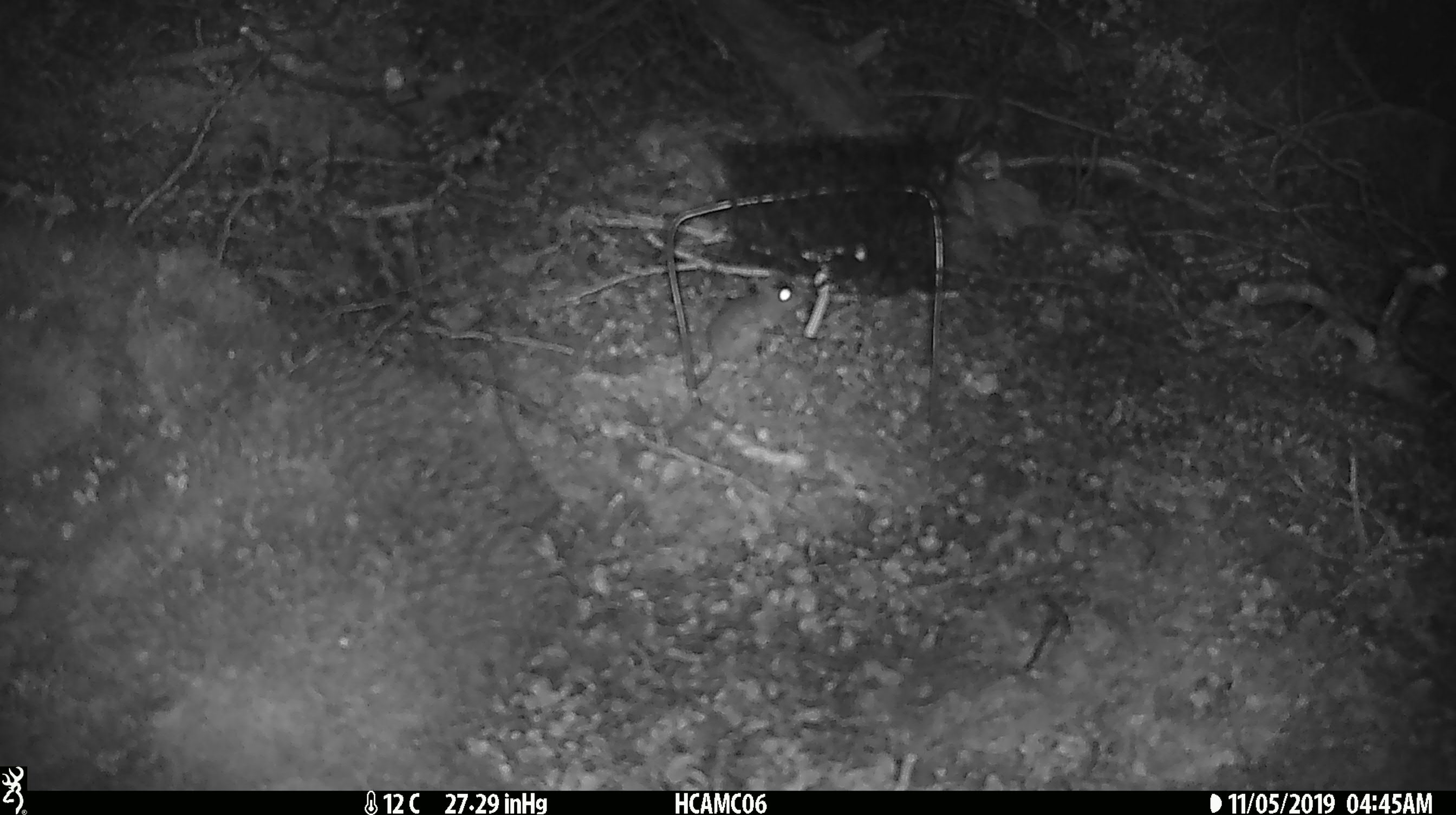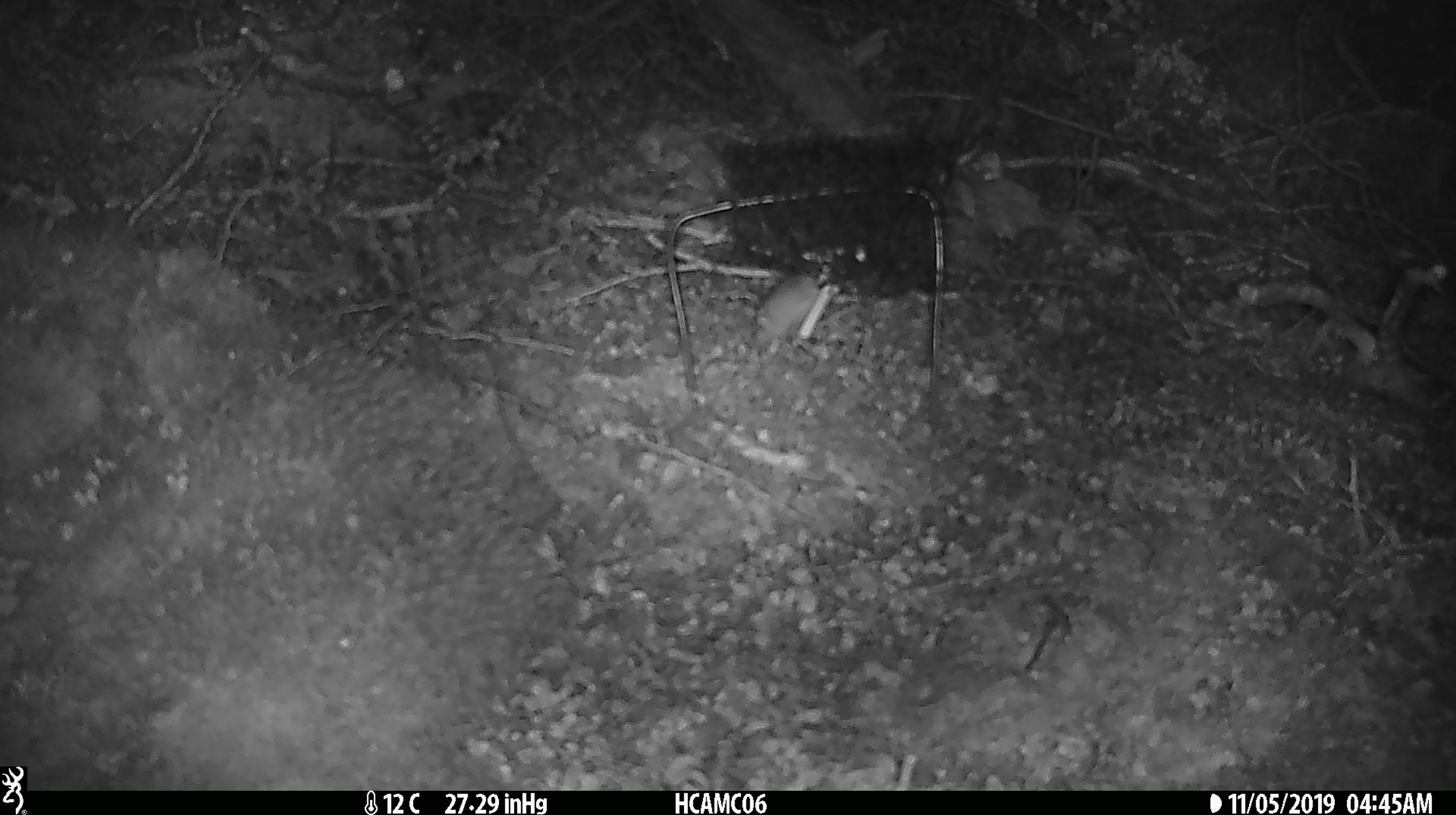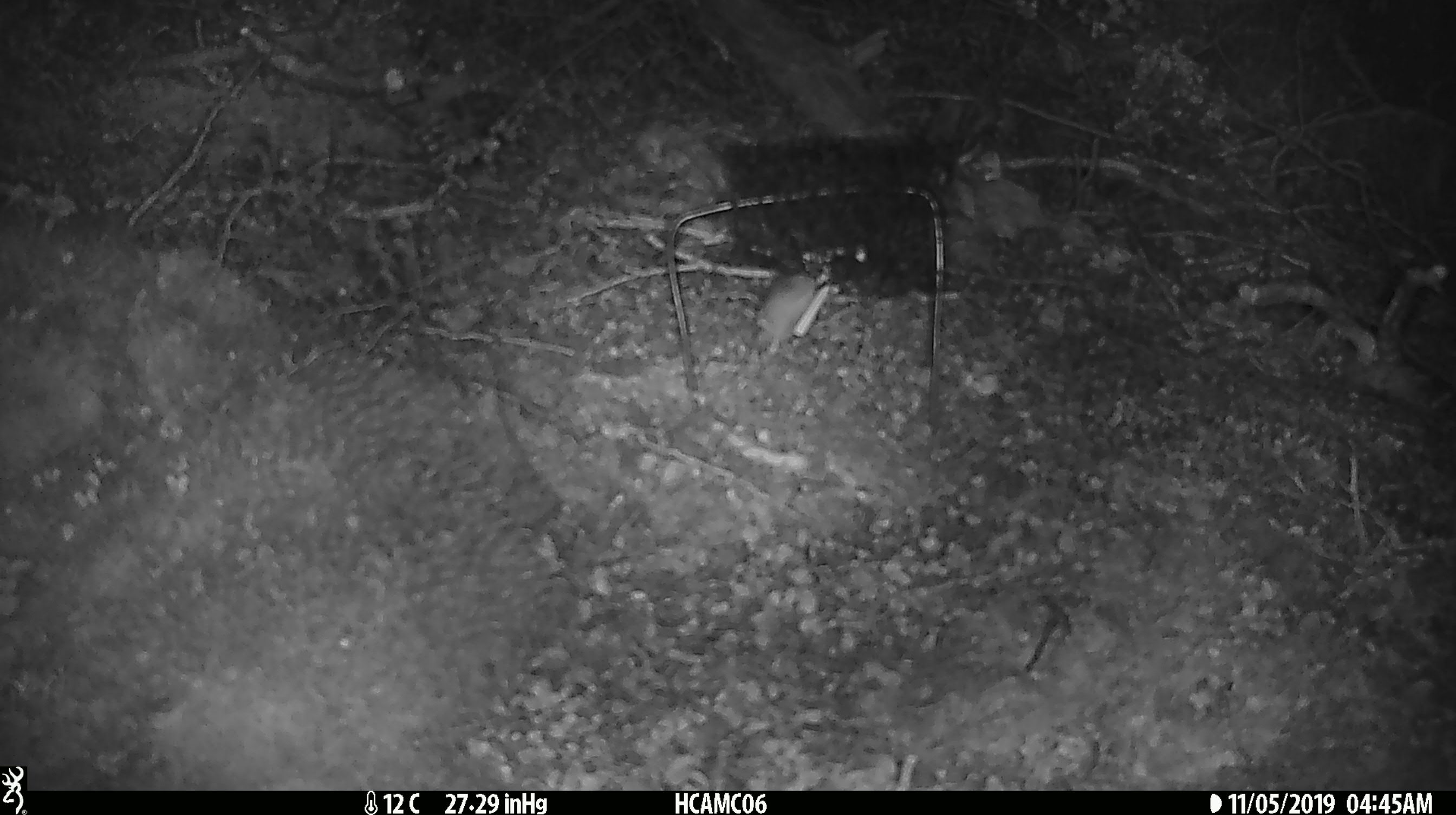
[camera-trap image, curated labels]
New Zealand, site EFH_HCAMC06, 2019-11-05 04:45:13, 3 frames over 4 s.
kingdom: Animalia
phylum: Chordata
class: Mammalia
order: Rodentia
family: Muridae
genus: Mus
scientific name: Mus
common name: mouse